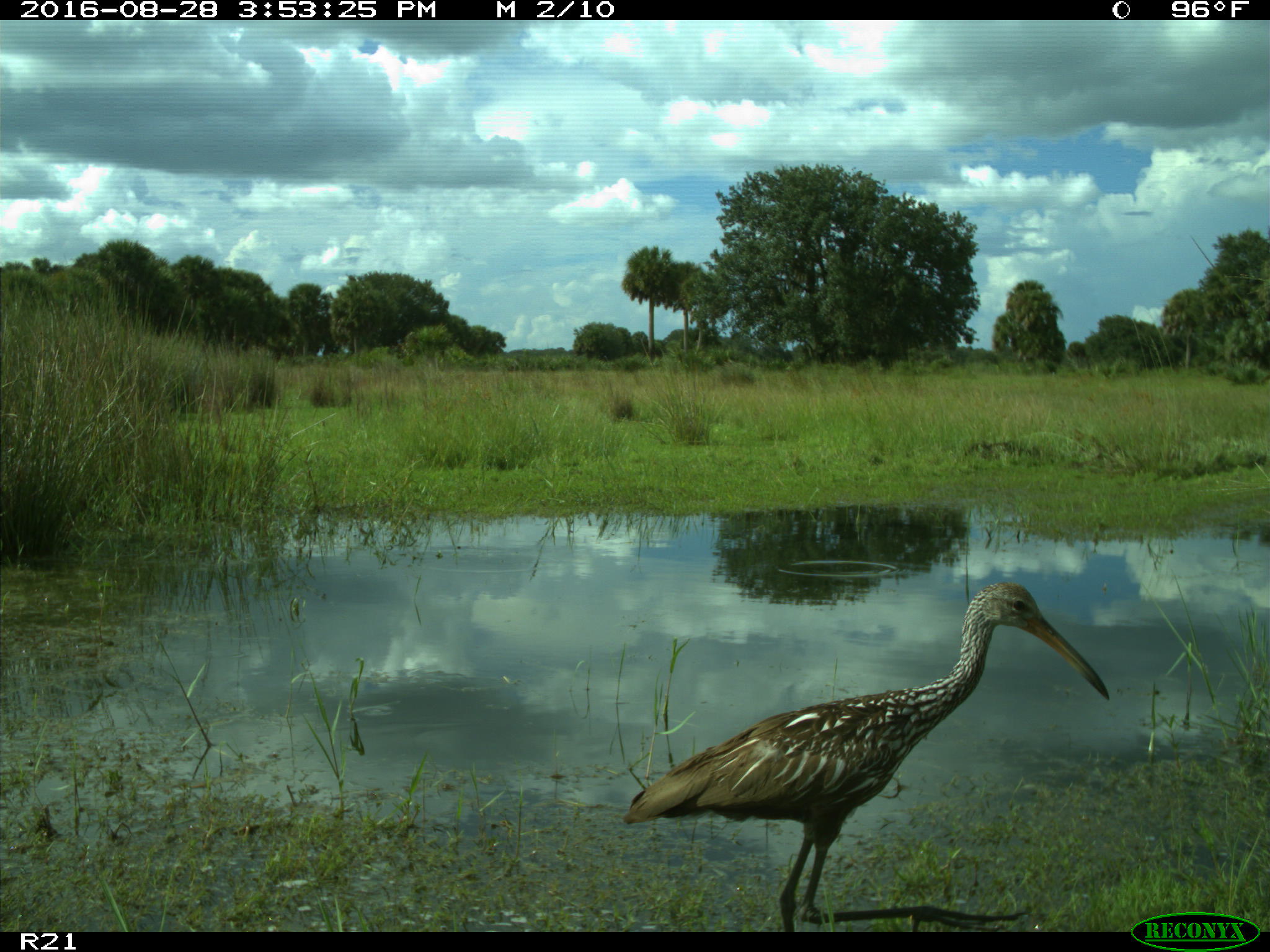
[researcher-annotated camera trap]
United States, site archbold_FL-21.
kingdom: Animalia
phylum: Chordata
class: Aves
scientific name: Aves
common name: birds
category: unidentified bird